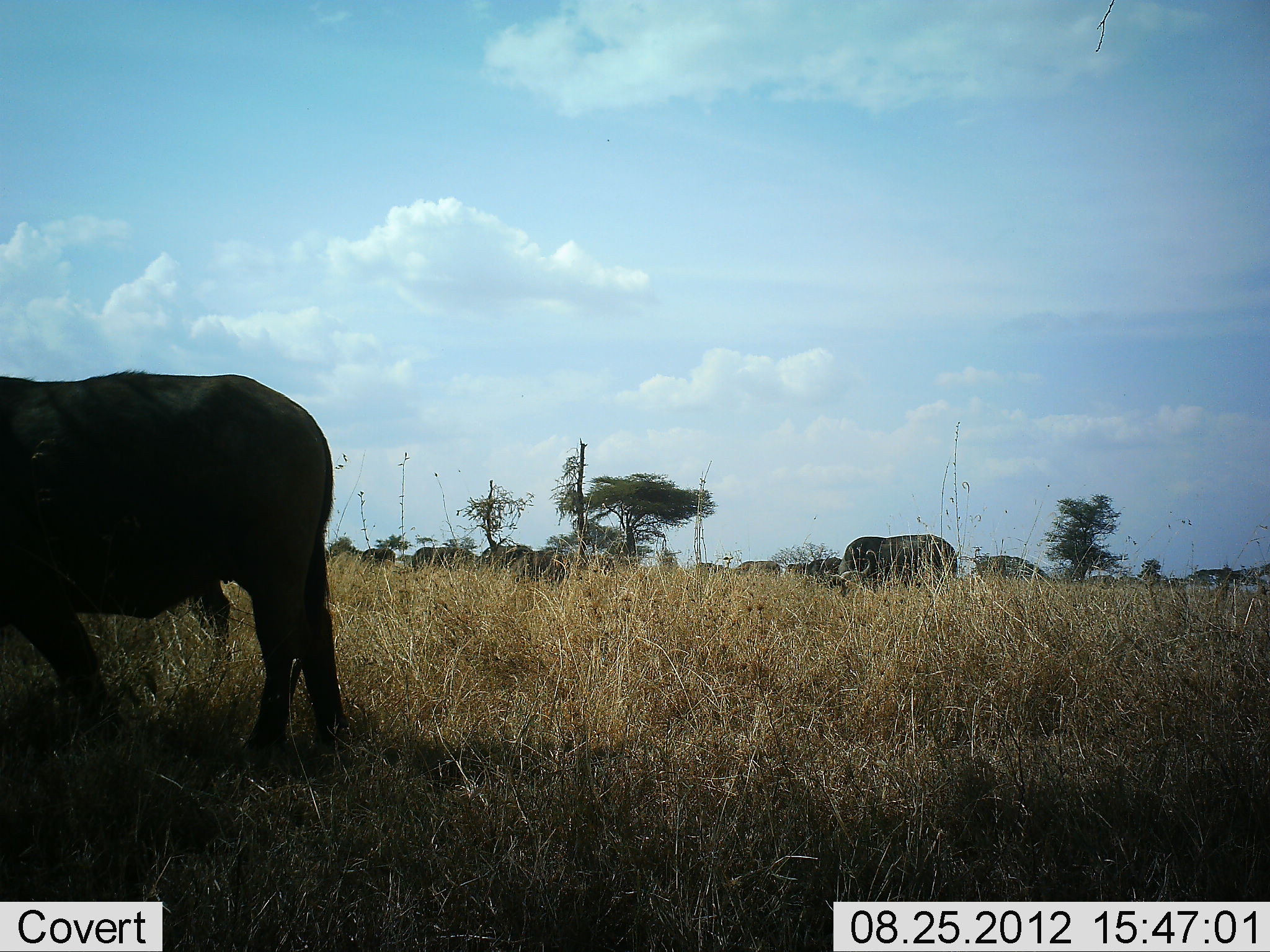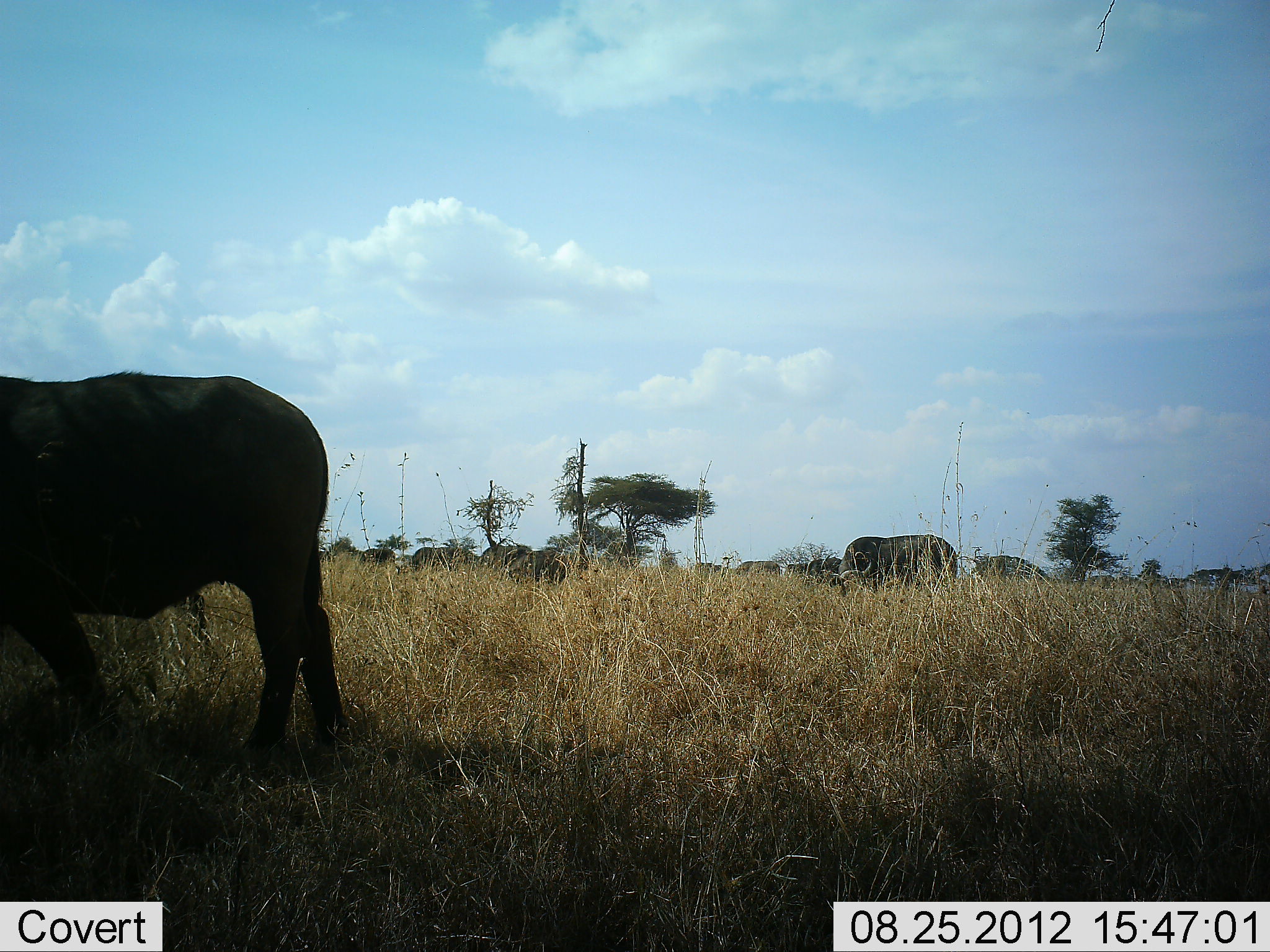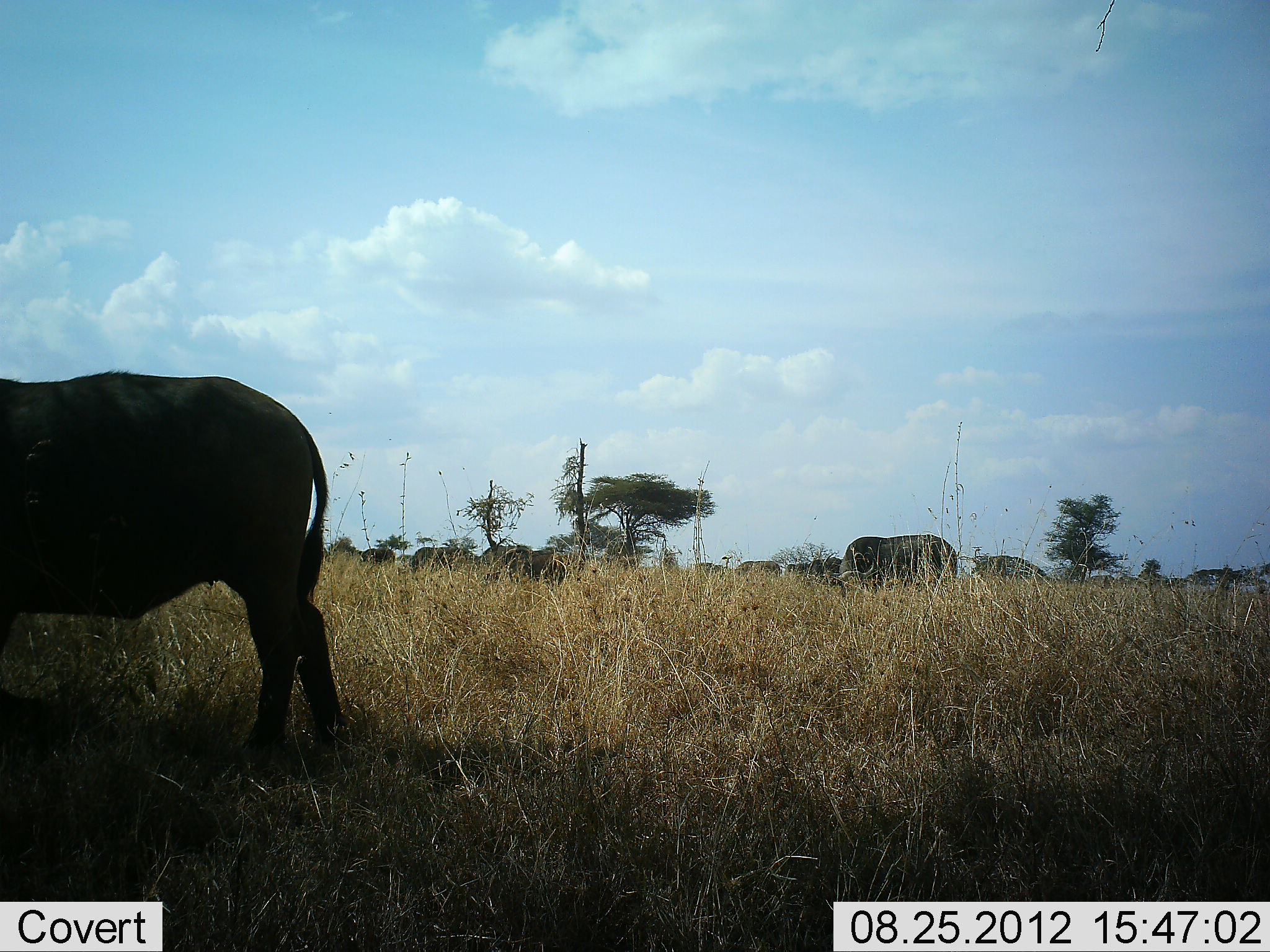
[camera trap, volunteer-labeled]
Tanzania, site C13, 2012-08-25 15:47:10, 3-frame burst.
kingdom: Animalia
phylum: Chordata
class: Mammalia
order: Artiodactyla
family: Bovidae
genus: Syncerus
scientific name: Syncerus caffer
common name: cape buffalo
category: buffalo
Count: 8.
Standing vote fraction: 67%.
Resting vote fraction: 0%.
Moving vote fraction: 0%.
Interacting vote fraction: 0%.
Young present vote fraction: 0%.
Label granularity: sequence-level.